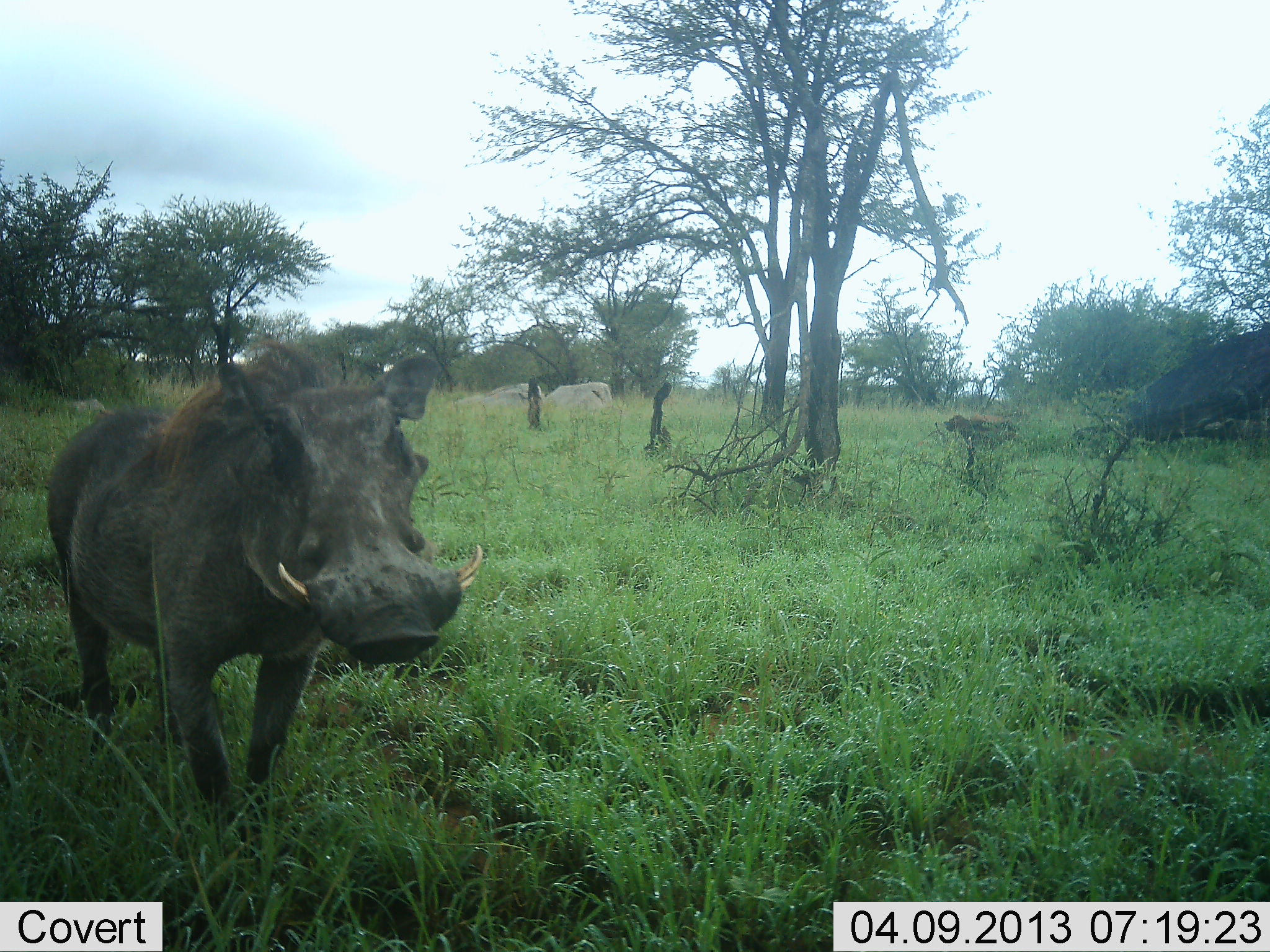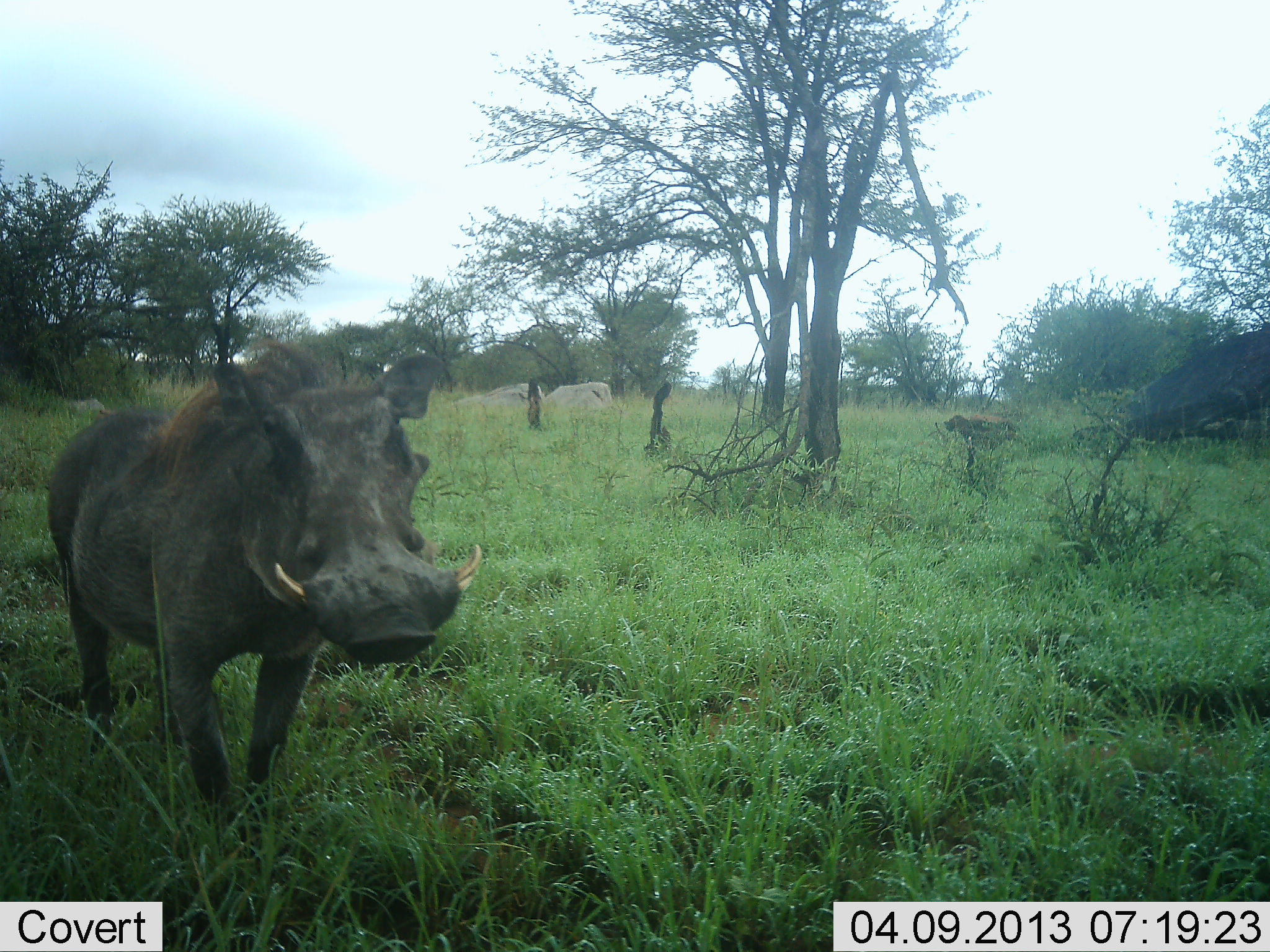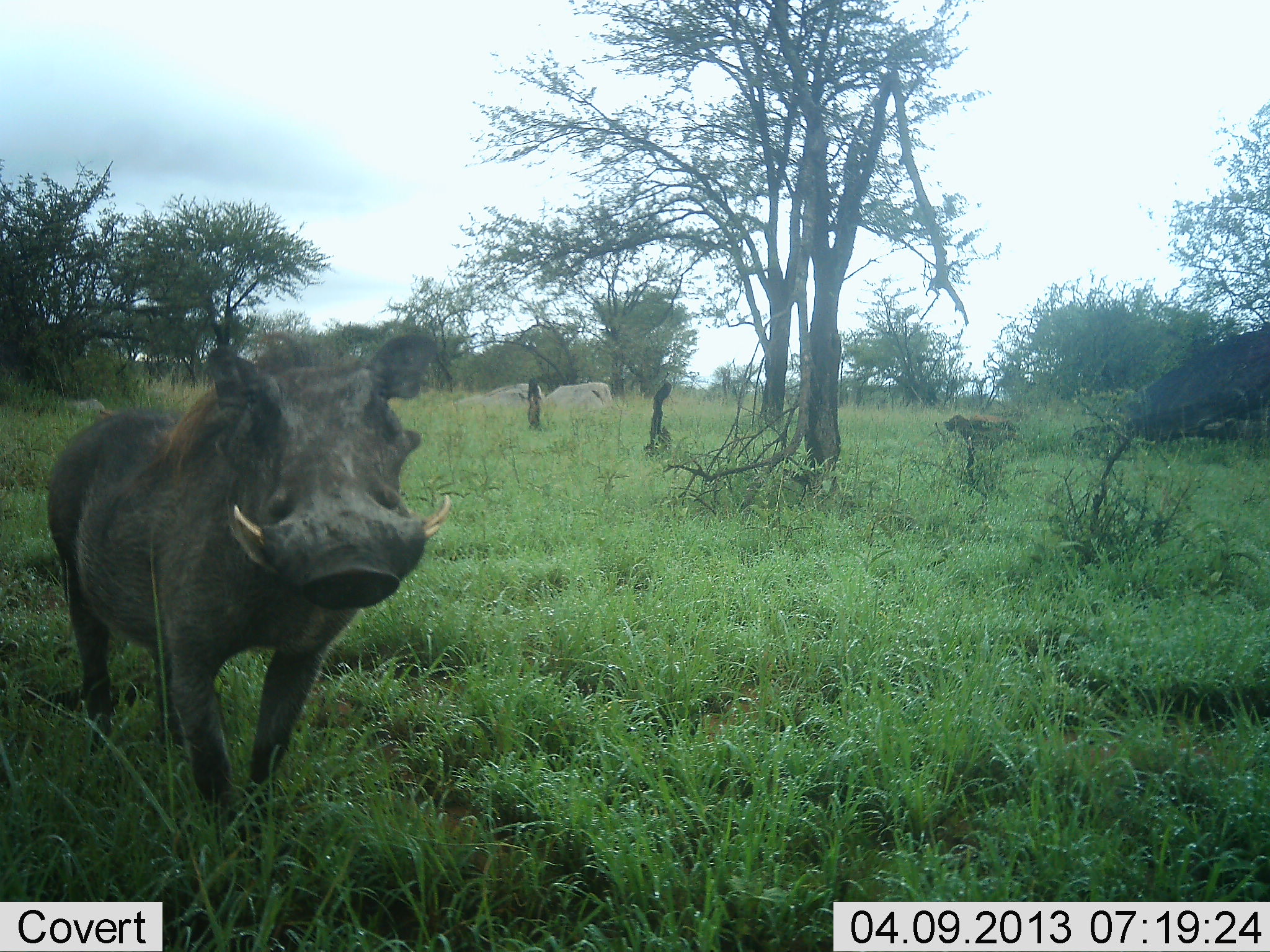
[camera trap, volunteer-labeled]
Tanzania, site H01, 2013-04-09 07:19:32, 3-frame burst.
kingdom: Animalia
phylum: Chordata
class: Mammalia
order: Artiodactyla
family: Suidae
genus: Phacochoerus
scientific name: Phacochoerus africanus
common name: warthog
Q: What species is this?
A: Warthog (Phacochoerus africanus).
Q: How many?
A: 1.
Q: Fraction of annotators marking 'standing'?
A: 90%.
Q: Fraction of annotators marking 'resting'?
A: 5%.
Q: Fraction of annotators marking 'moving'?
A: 5%.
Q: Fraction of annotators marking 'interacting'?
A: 5%.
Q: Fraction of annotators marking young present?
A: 0%.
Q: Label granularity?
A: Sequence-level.